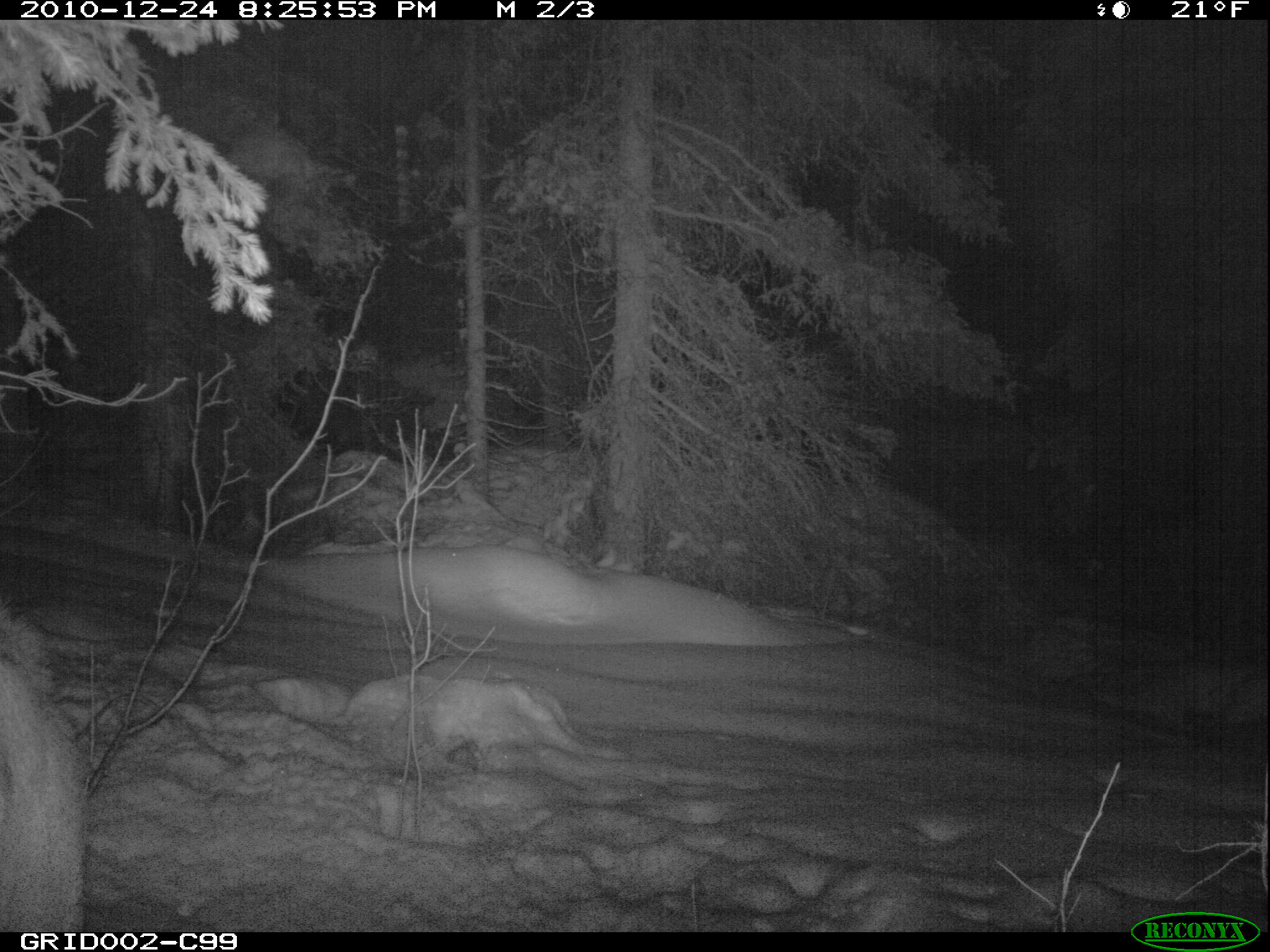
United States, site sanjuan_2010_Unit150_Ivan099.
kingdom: Animalia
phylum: Chordata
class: Mammalia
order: Artiodactyla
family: Cervidae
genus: Cervus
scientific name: Cervus elaphus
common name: red deer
Cervus elaphus (red deer).